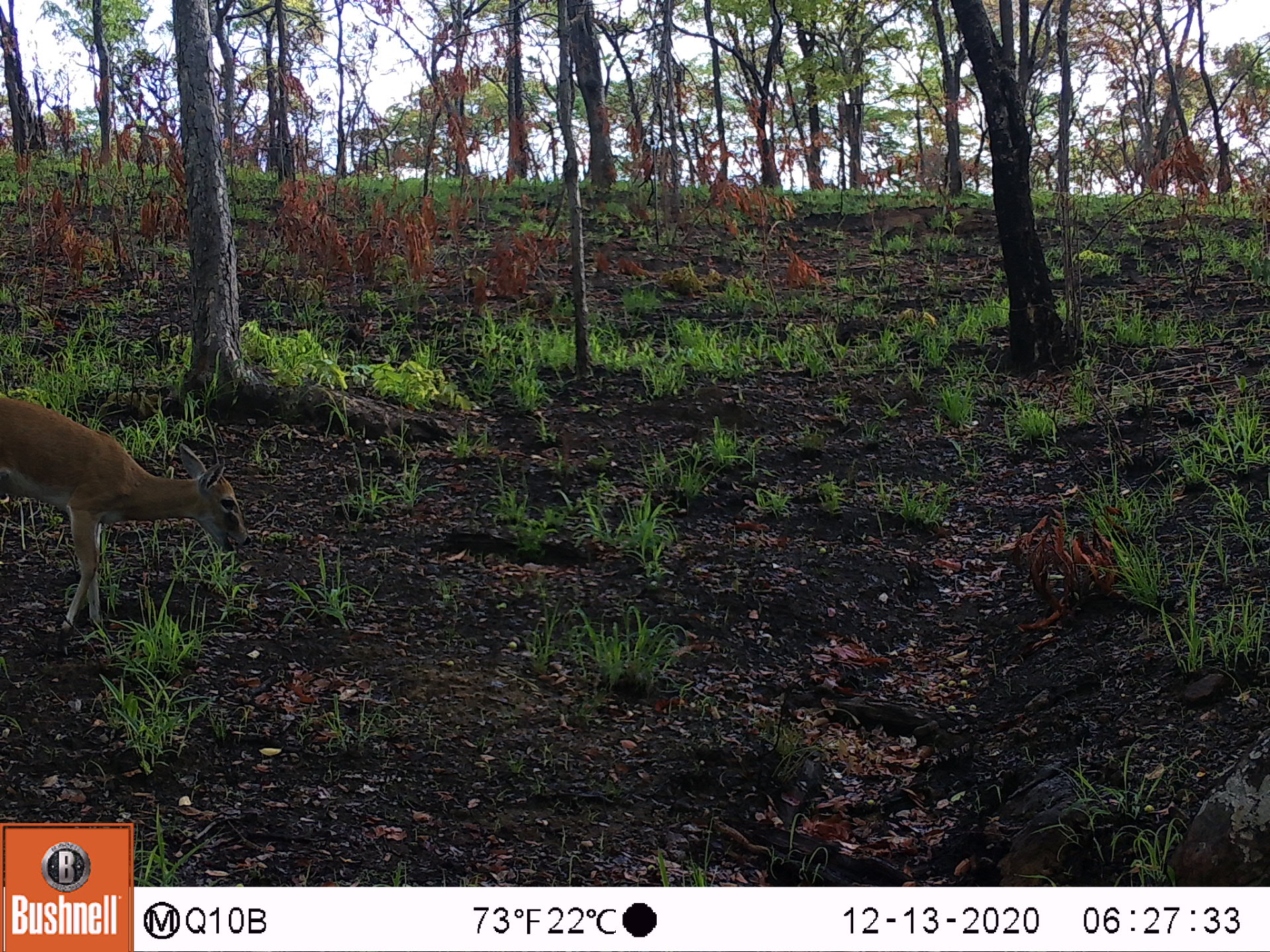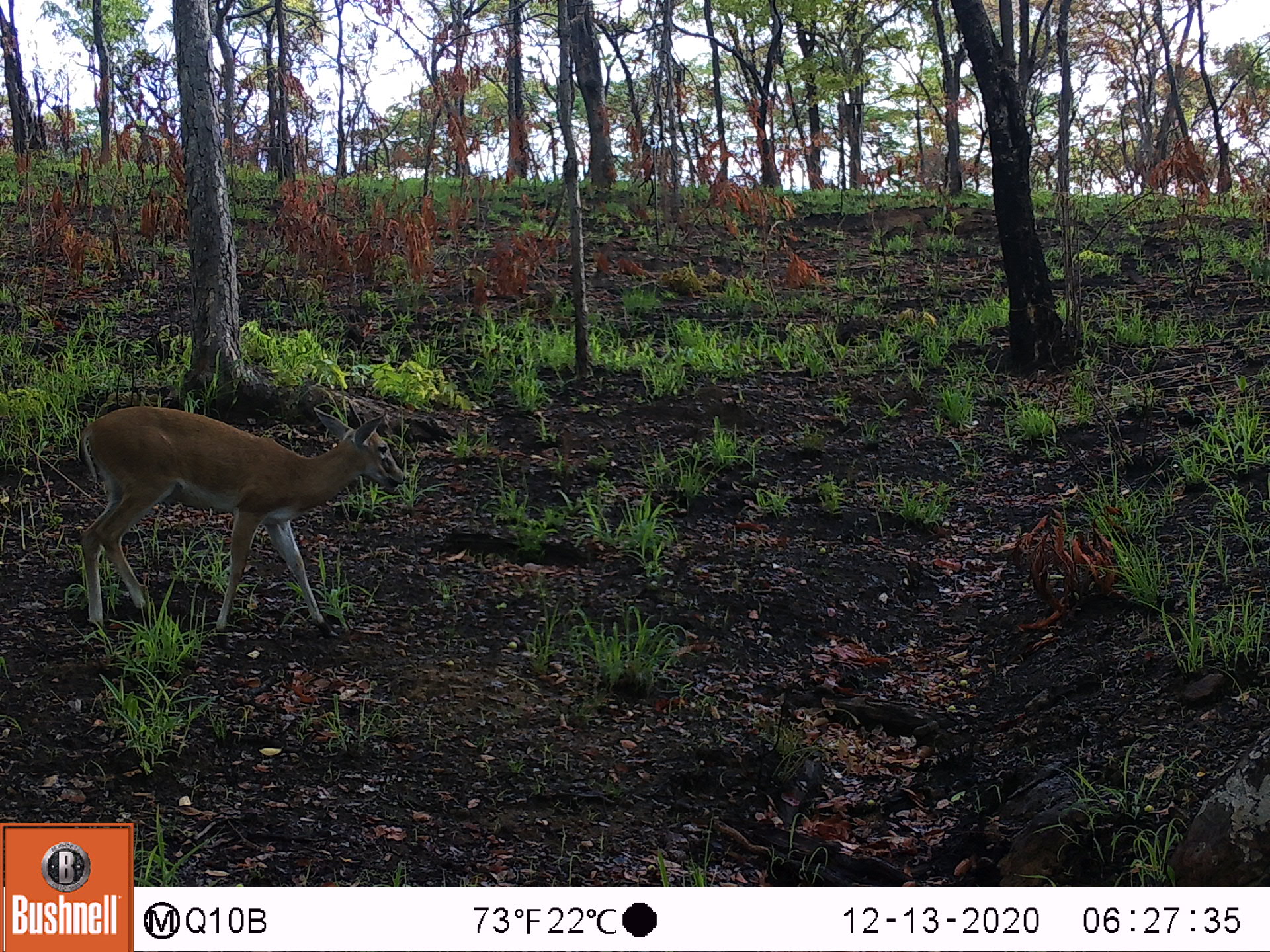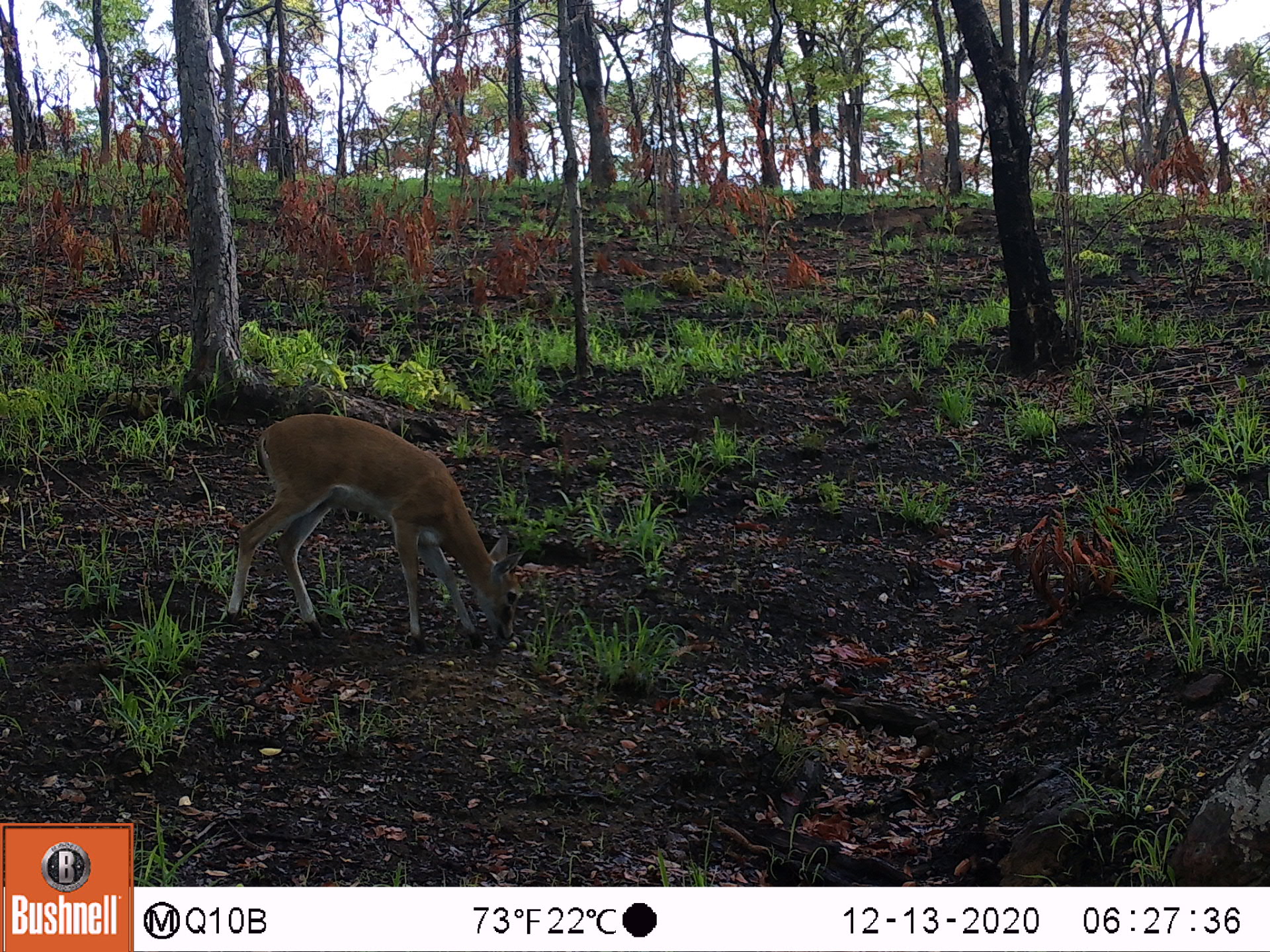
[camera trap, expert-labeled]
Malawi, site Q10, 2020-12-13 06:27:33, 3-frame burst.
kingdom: Animalia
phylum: Chordata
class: Mammalia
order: Artiodactyla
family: Bovidae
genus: Sylvicapra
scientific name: Sylvicapra grimmia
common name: common duiker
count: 1